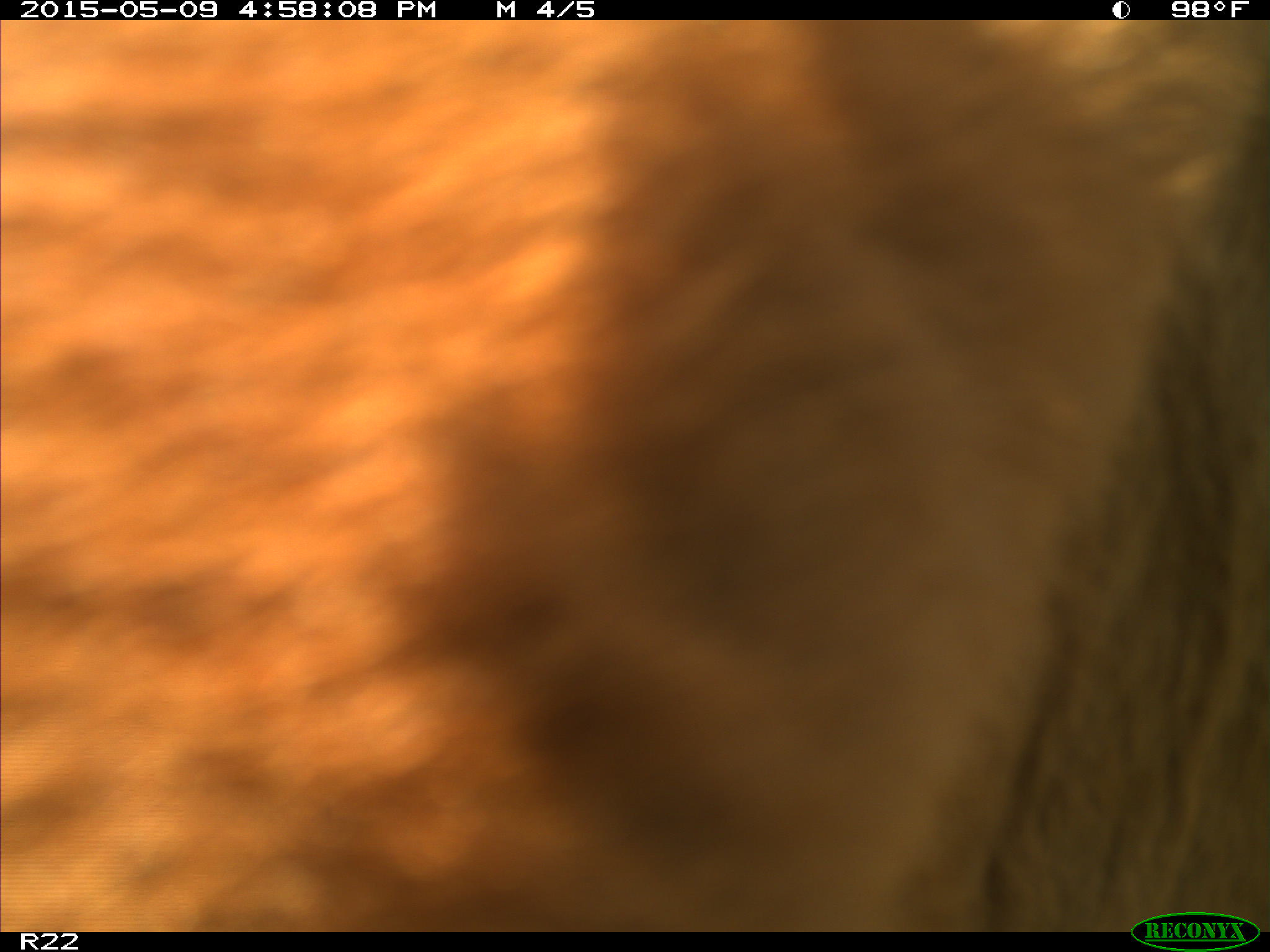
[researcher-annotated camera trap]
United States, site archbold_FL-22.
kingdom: Animalia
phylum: Chordata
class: Mammalia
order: Artiodactyla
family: Bovidae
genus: Bos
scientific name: Bos taurus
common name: domestic cow